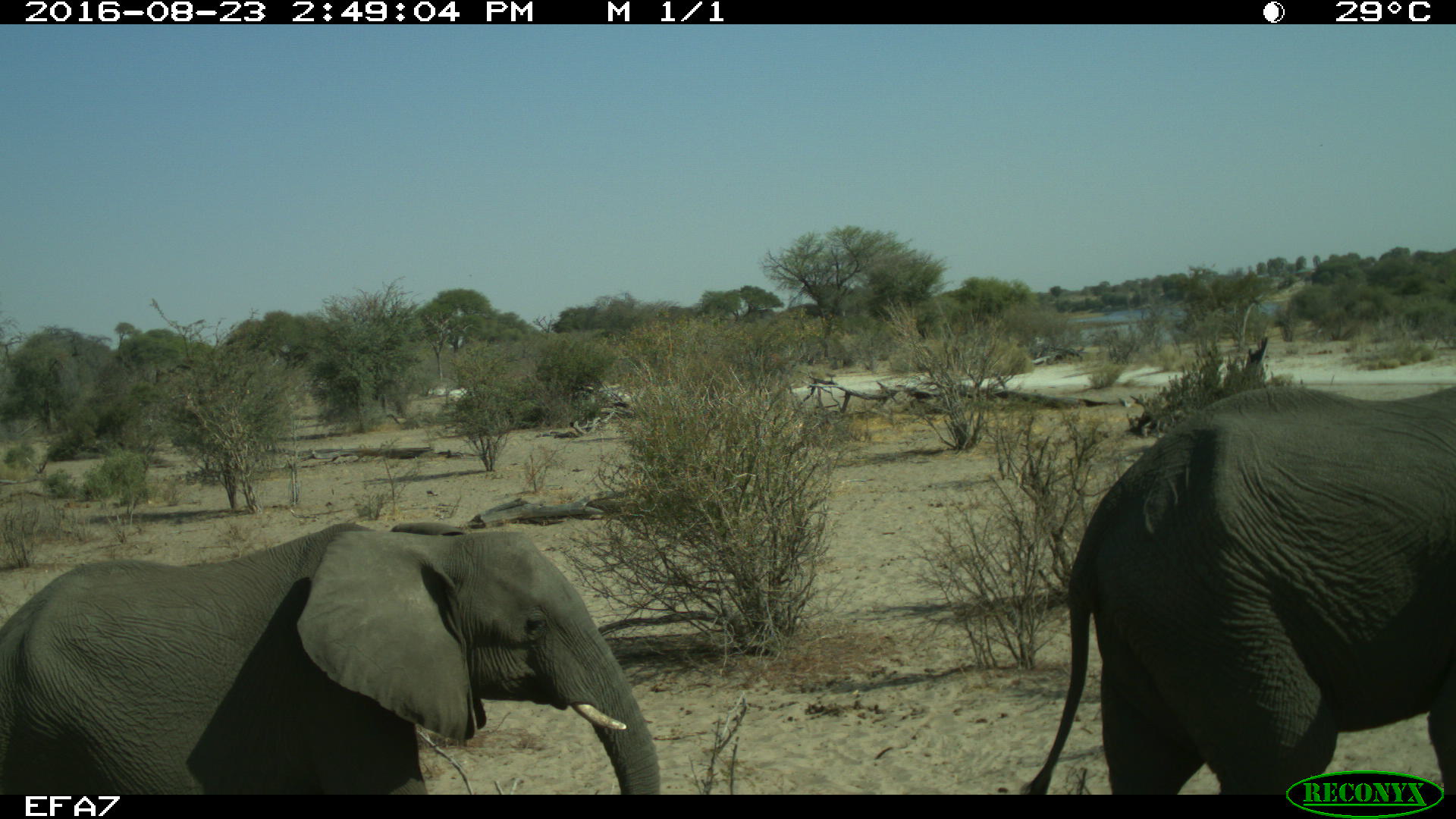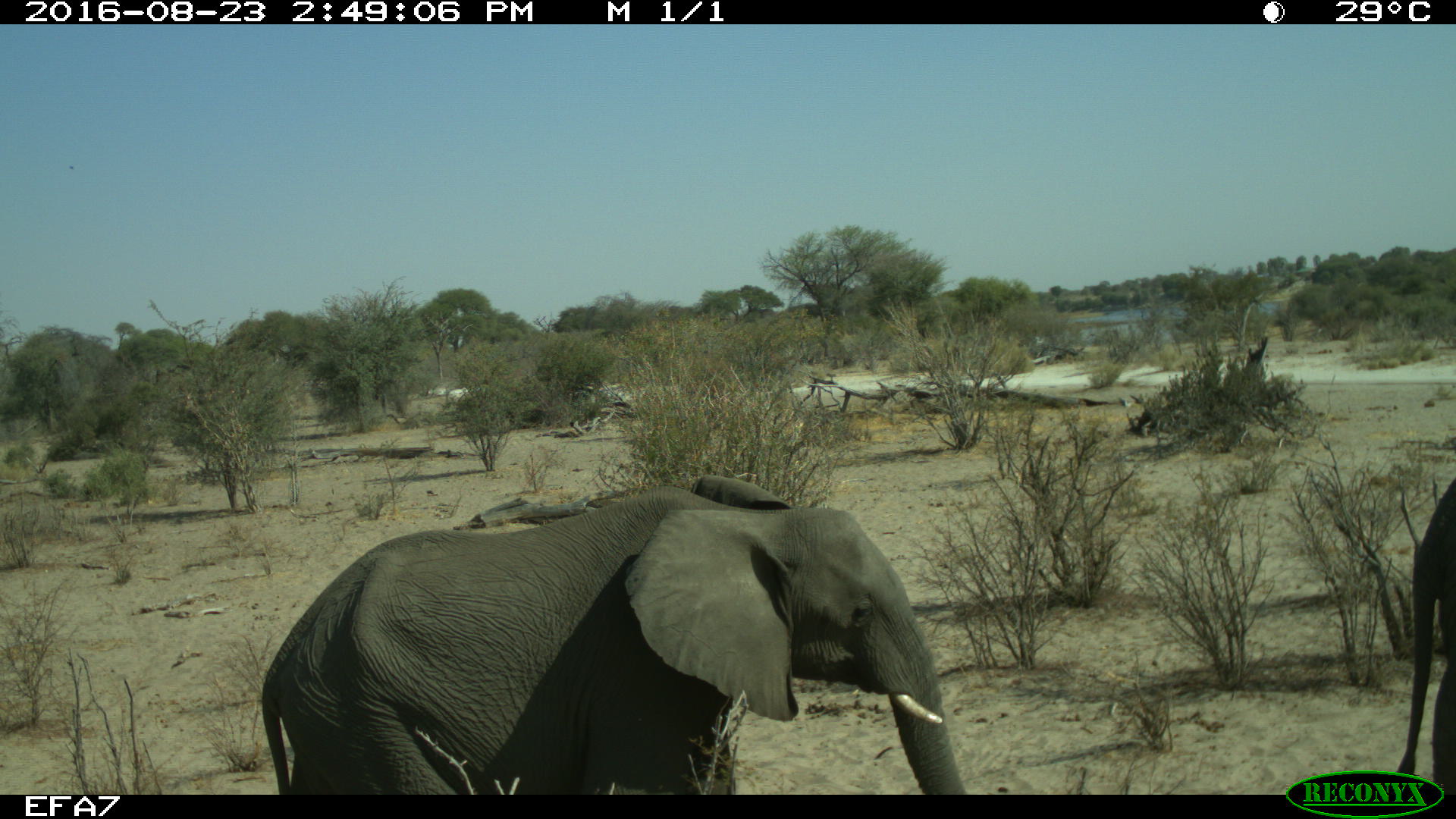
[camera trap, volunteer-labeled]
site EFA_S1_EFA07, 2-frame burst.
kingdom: Animalia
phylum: Chordata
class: Mammalia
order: Proboscidea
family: Elephantidae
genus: Loxodonta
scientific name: Loxodonta africana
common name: african bush elephant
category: elephant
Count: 2.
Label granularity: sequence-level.